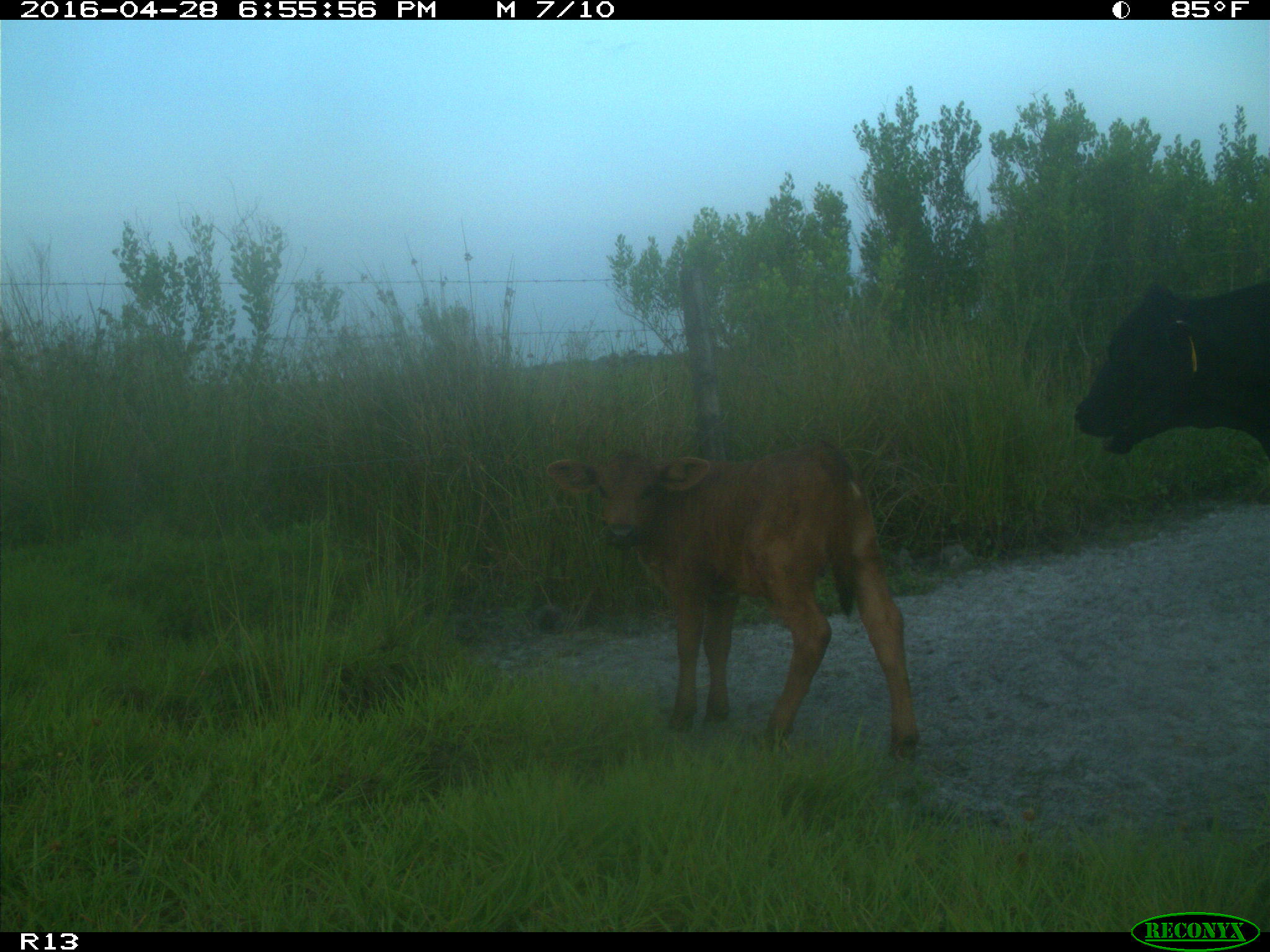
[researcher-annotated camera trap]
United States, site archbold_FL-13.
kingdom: Animalia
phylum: Chordata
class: Mammalia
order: Artiodactyla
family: Bovidae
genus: Bos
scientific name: Bos taurus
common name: domestic cow